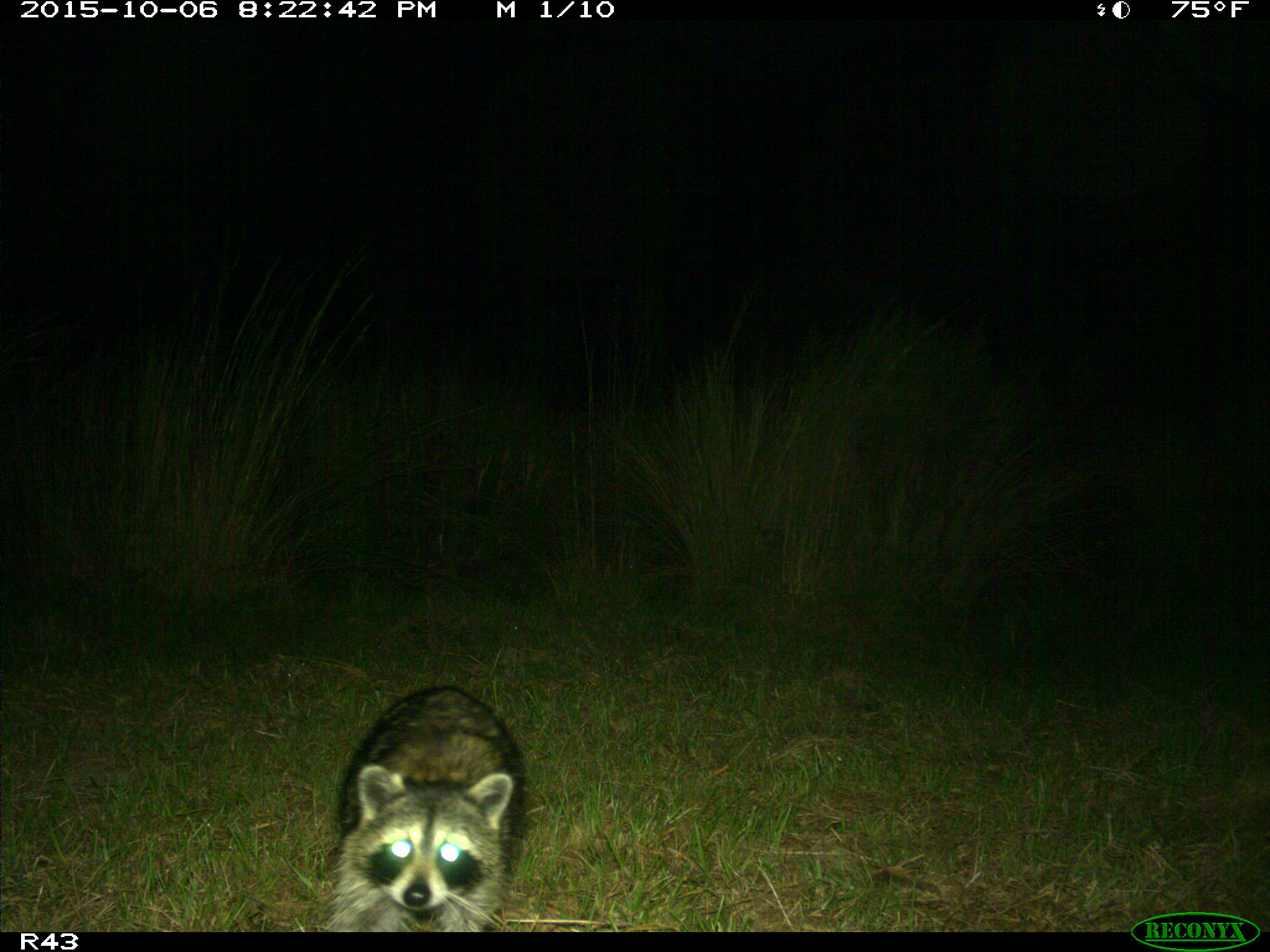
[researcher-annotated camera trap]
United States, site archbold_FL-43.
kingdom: Animalia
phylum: Chordata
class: Mammalia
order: Carnivora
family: Procyonidae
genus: Procyon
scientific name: Procyon lotor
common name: common raccoon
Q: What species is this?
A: Procyon lotor (common raccoon).